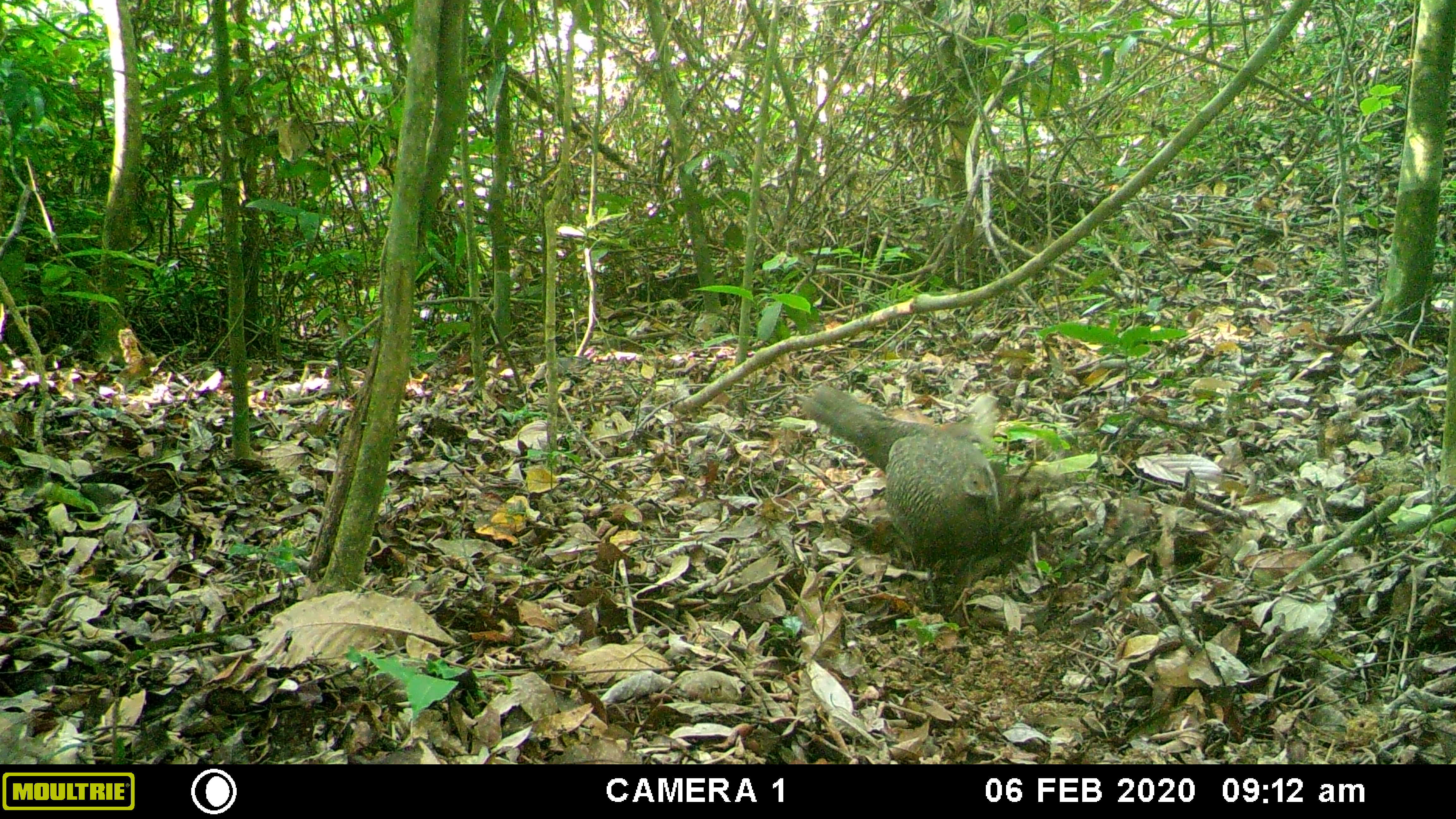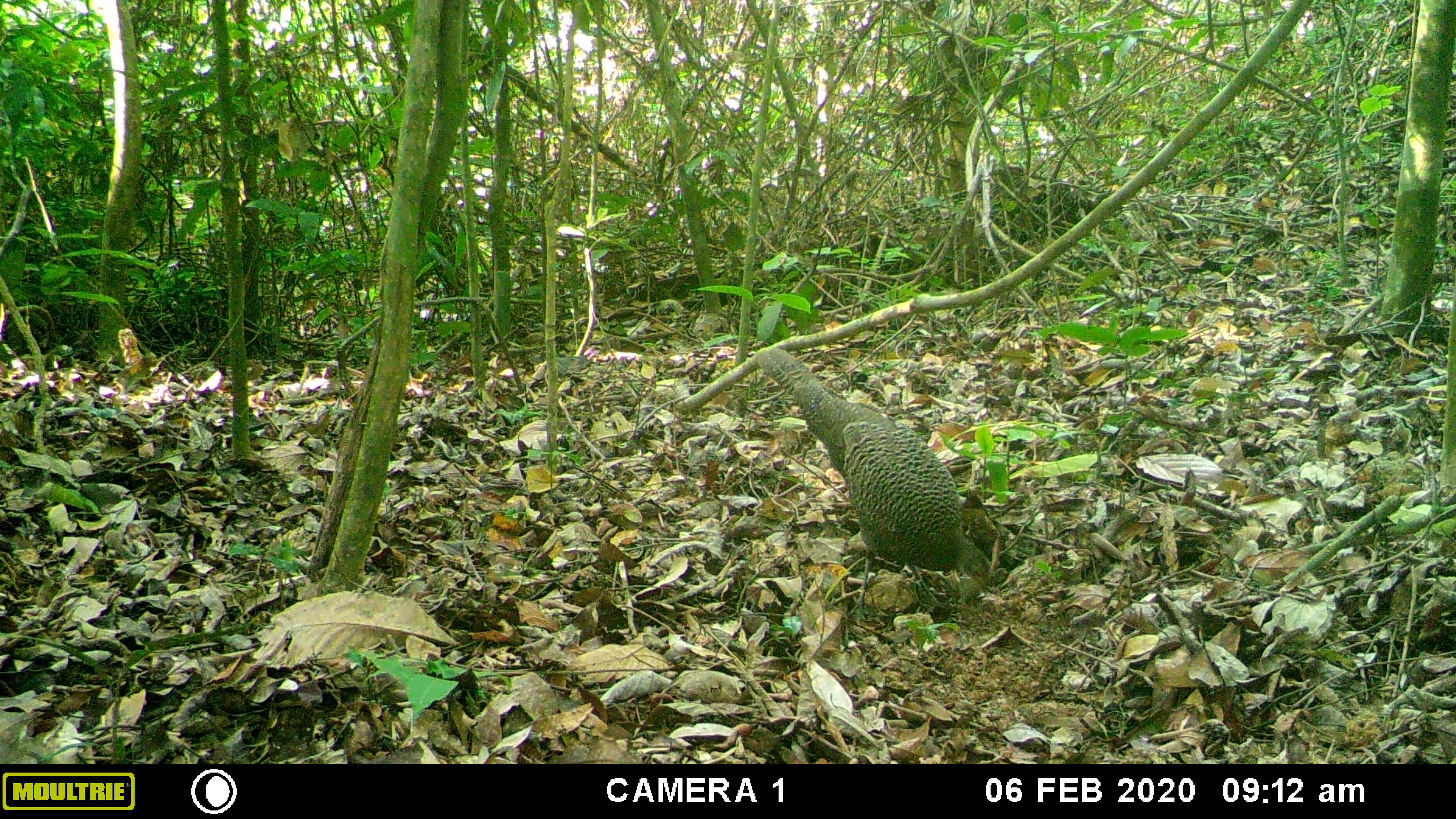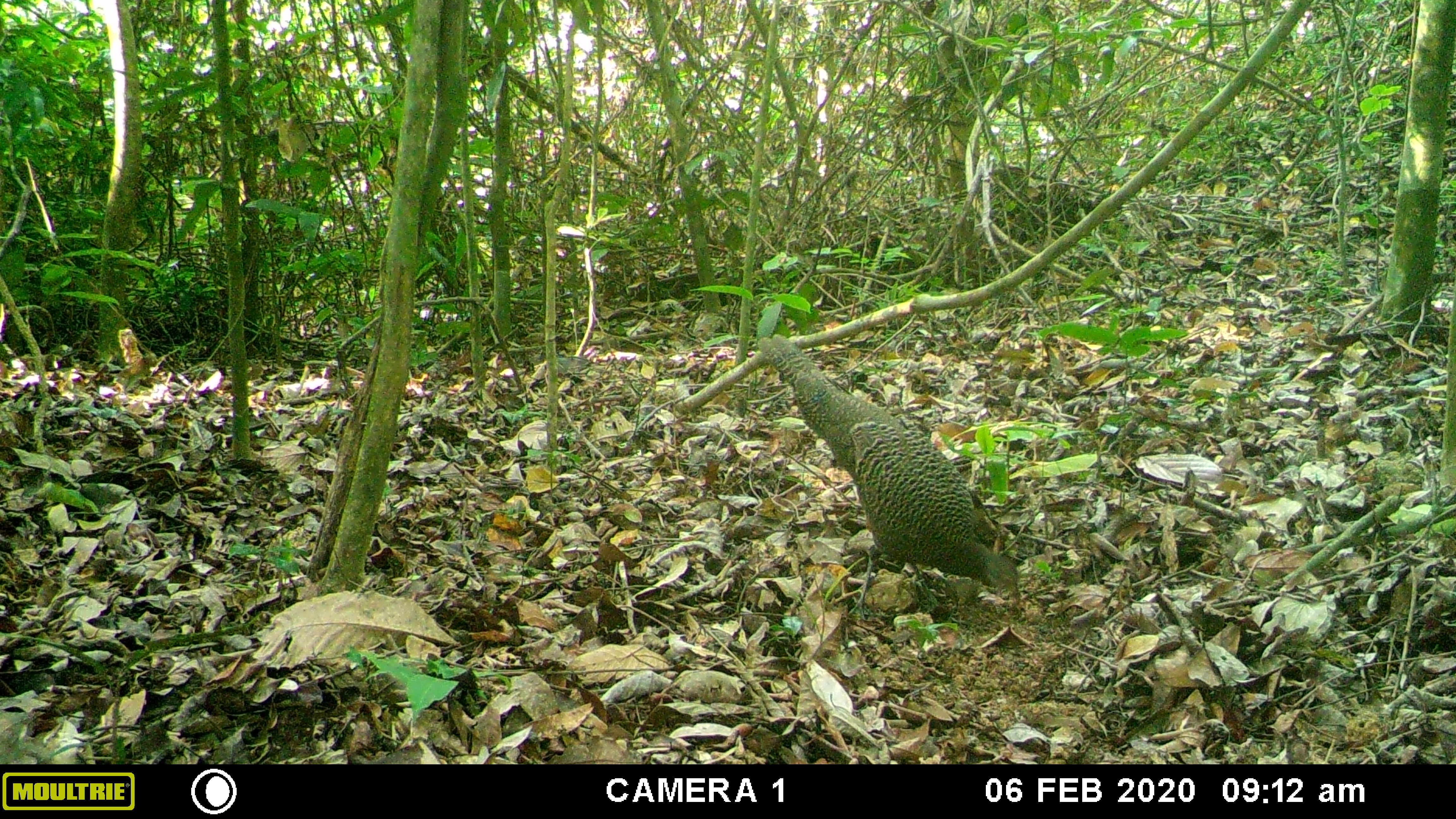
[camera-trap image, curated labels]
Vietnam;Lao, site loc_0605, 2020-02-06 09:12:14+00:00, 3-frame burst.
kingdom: Animalia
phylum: Chordata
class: Aves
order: Galliformes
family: Phasianidae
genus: Polyplectron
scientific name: Polyplectron bicalcaratum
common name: gray peacock-pheasant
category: grey peacock pheasant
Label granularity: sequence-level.